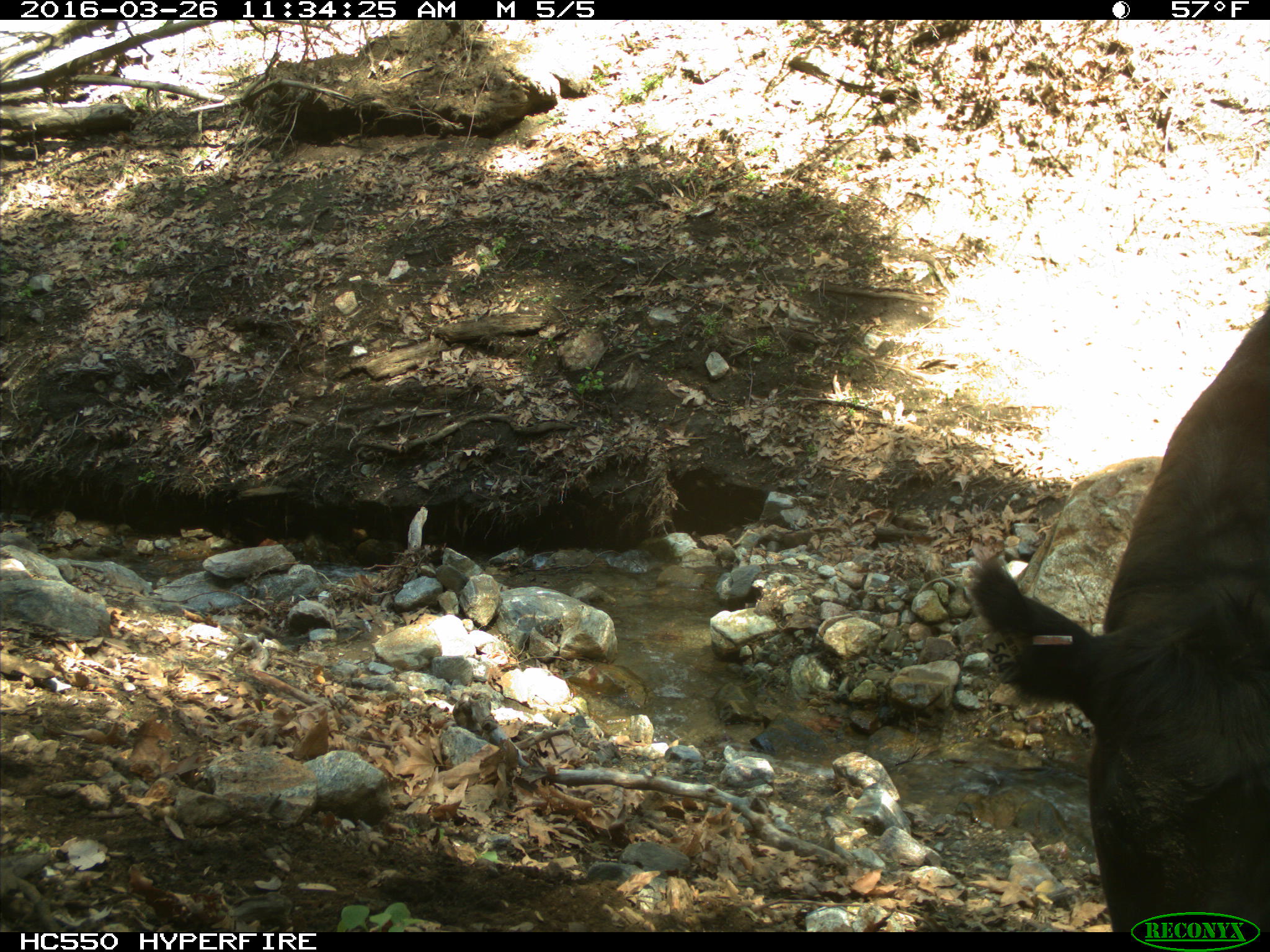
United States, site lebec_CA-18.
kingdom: Animalia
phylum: Chordata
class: Mammalia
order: Artiodactyla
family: Bovidae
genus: Bos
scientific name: Bos taurus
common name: domestic cow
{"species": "Bos taurus (domestic cow)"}